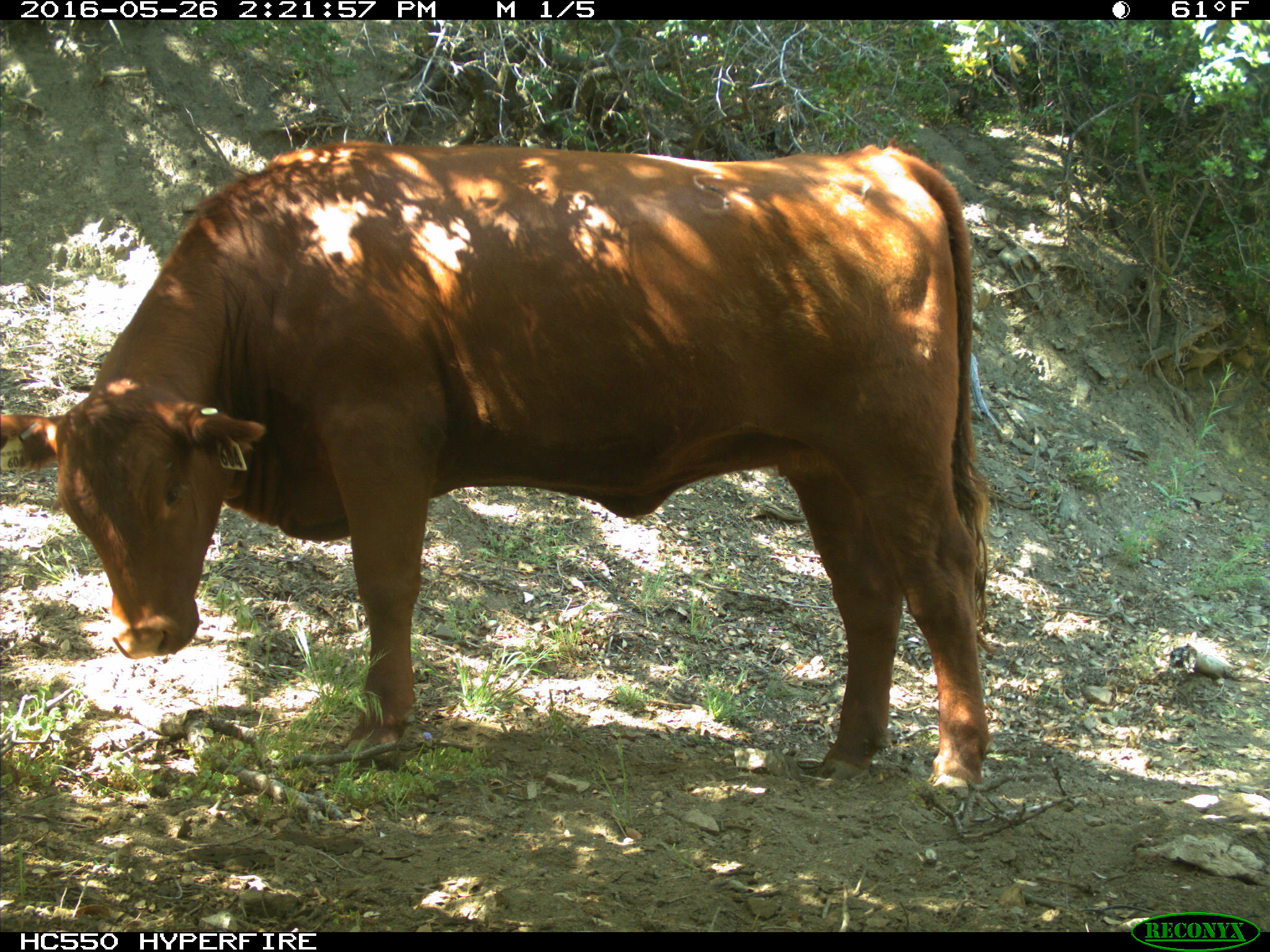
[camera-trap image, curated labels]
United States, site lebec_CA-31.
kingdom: Animalia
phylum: Chordata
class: Mammalia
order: Artiodactyla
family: Bovidae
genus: Bos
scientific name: Bos taurus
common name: domestic cow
Bos taurus (domestic cow).